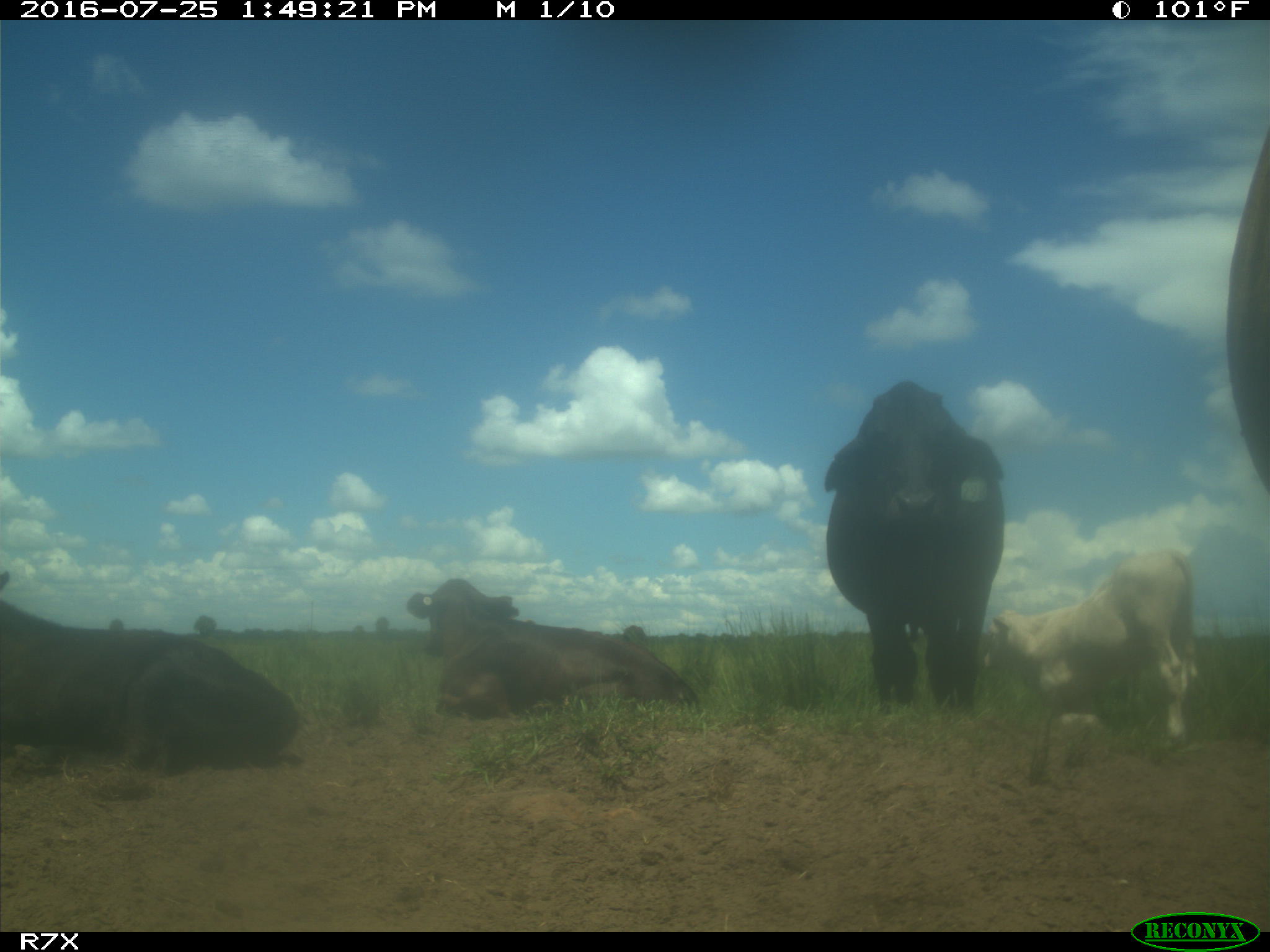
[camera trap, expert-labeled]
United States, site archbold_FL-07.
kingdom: Animalia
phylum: Chordata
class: Mammalia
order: Artiodactyla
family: Bovidae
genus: Bos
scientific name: Bos taurus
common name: domestic cow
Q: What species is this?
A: Bos taurus (domestic cow).